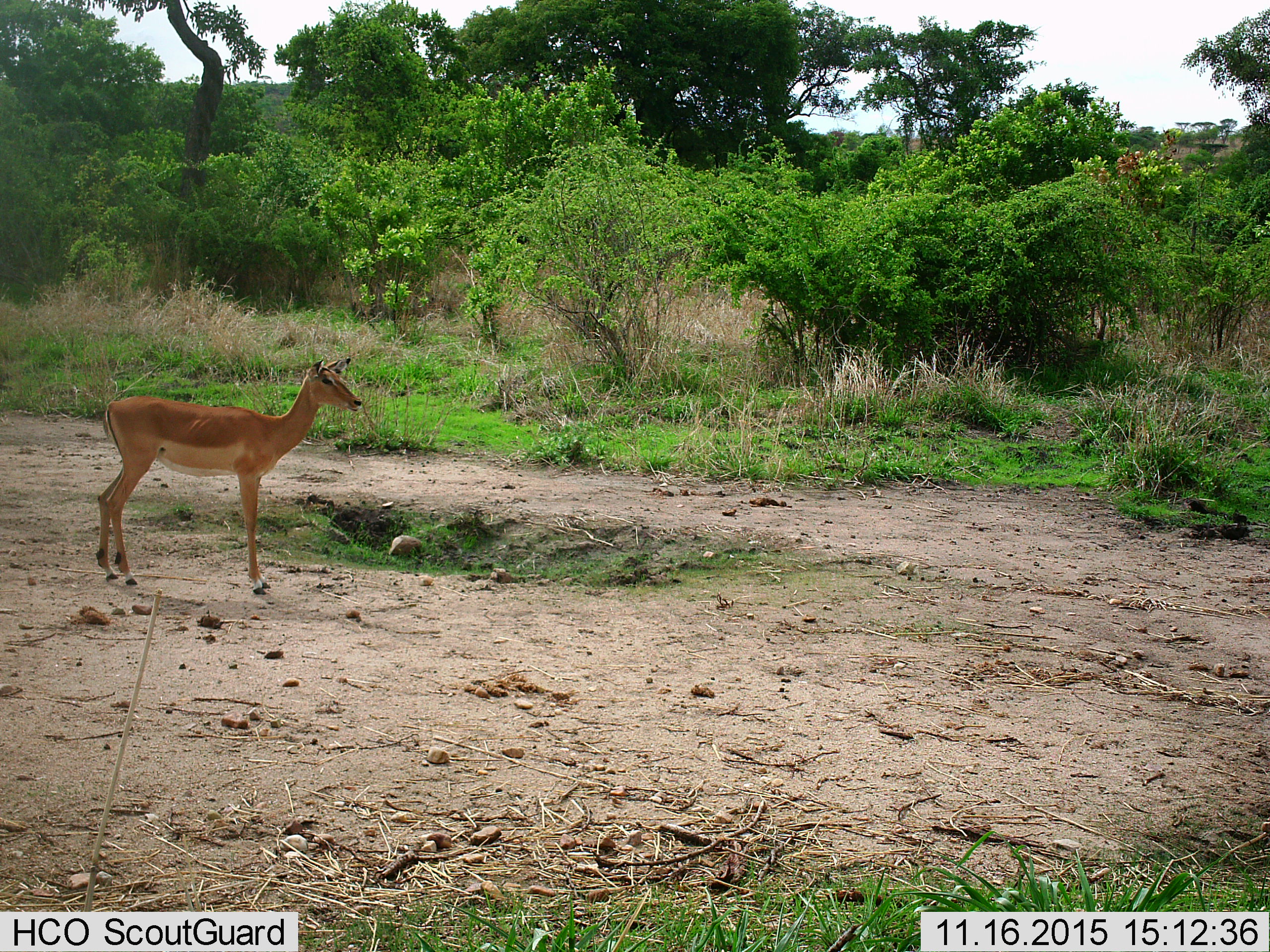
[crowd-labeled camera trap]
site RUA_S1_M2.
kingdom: Animalia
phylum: Chordata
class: Mammalia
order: Artiodactyla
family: Bovidae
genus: Aepyceros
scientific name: Aepyceros melampus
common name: impala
Impala (Aepyceros melampus), count 1. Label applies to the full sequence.